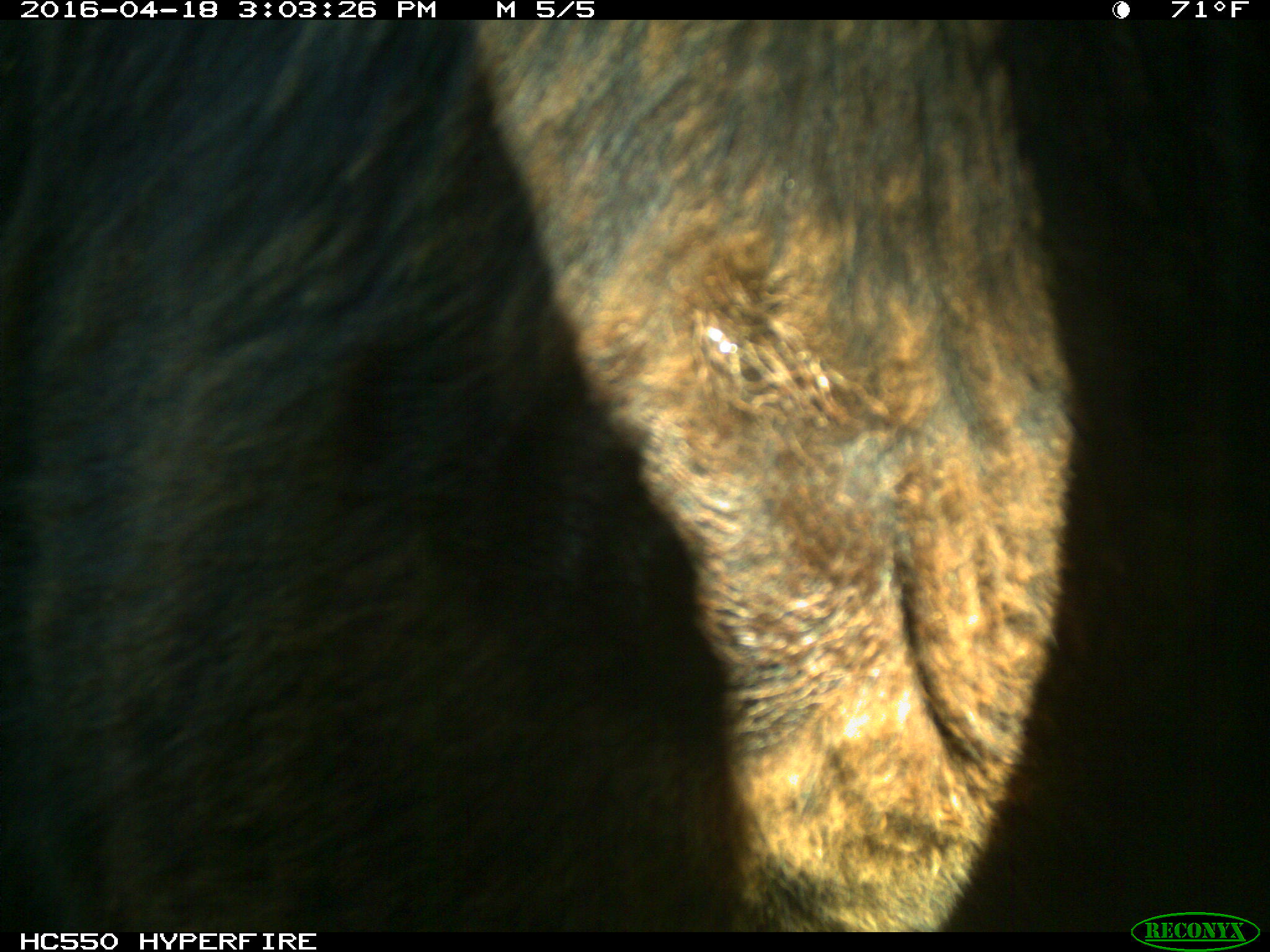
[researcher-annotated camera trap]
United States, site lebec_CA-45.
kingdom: Animalia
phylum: Chordata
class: Mammalia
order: Artiodactyla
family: Bovidae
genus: Bos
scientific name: Bos taurus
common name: domestic cow